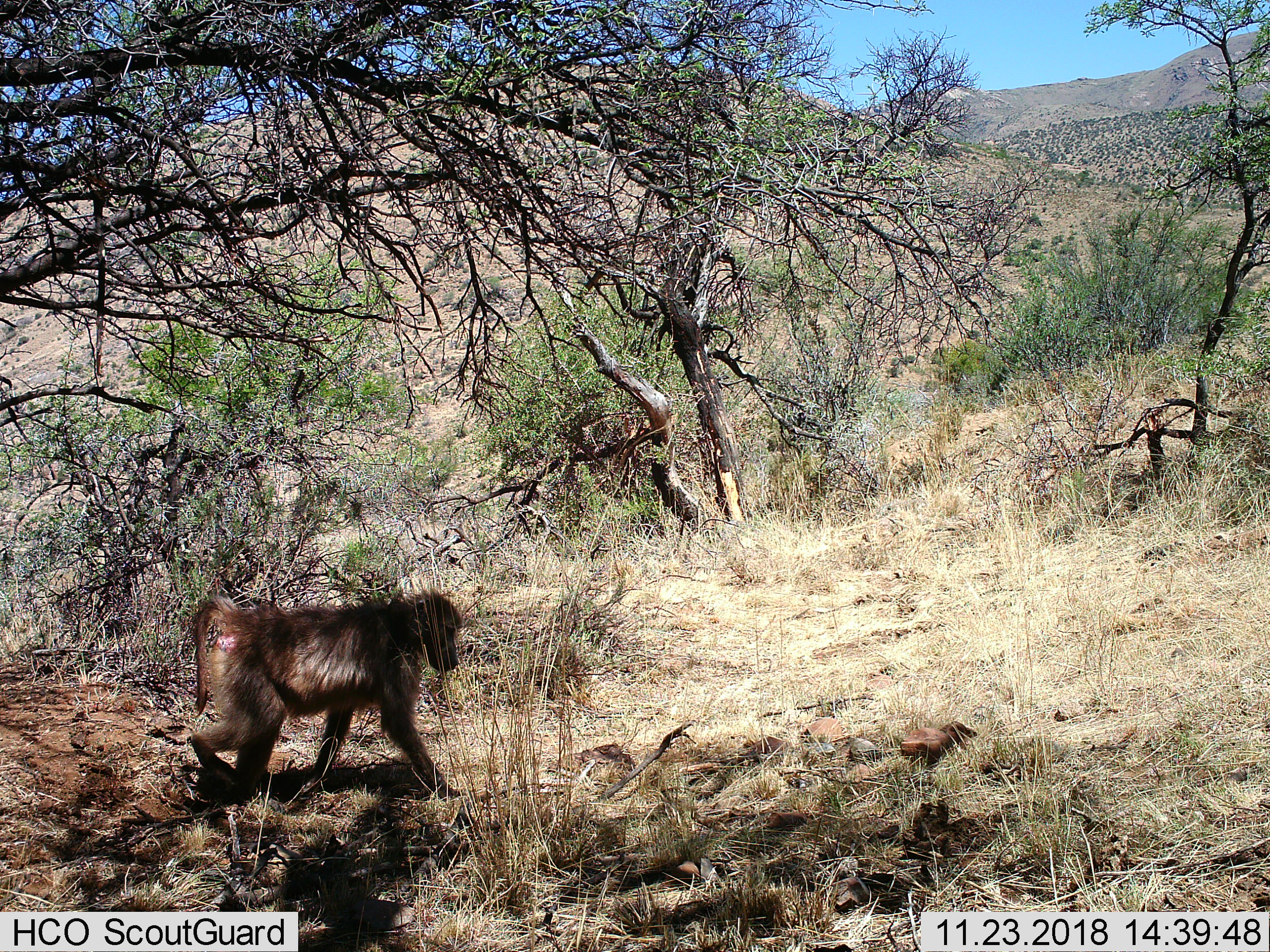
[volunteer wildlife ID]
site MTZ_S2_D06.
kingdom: Animalia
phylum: Chordata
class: Mammalia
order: Primates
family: Cercopithecidae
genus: Papio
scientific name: Papio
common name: baboon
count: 1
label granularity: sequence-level